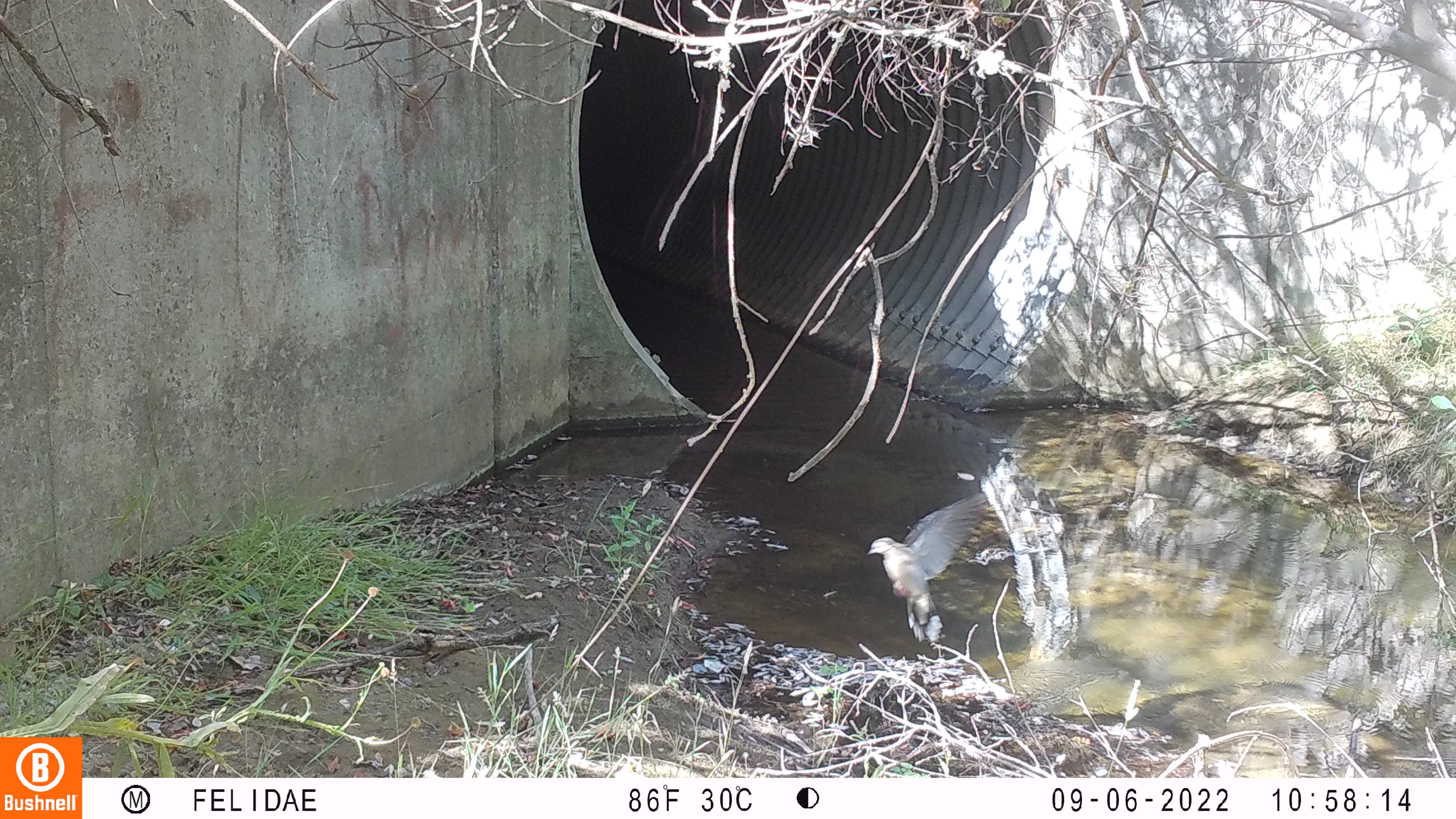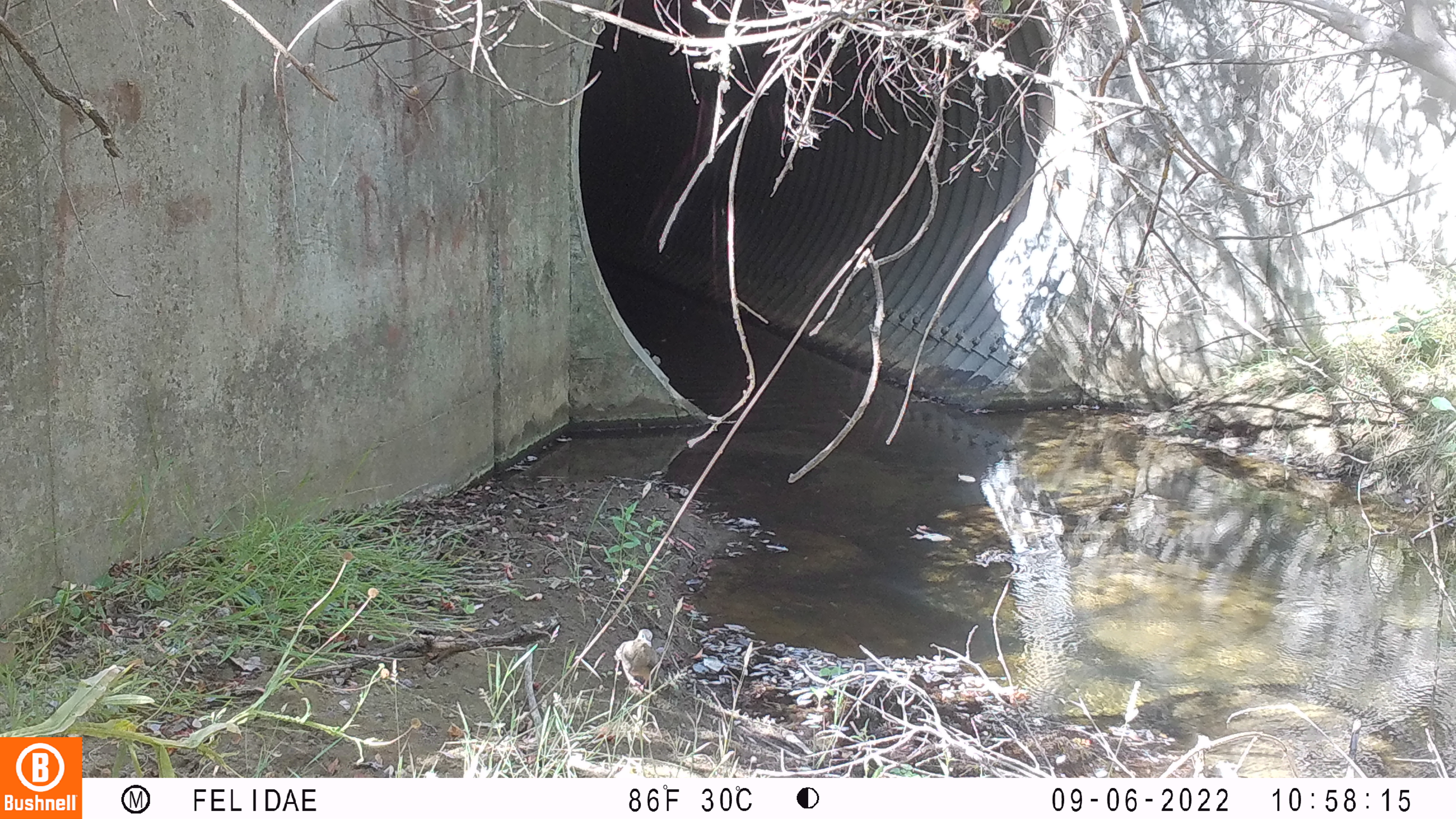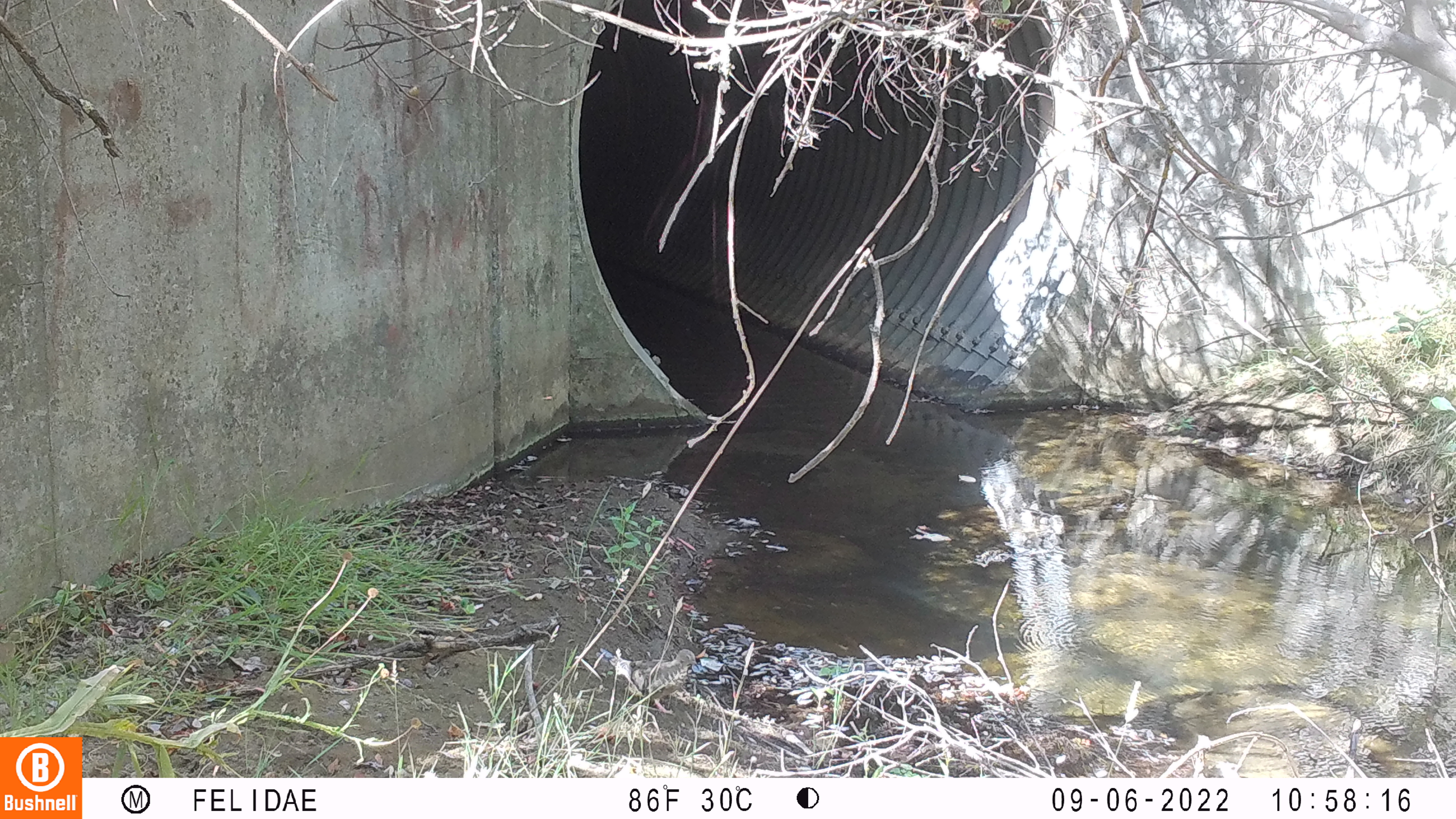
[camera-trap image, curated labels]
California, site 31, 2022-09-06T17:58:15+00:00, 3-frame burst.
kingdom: Animalia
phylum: Chordata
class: Aves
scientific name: Aves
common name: bird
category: unknown bird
Unknown bird (bird) (Aves).